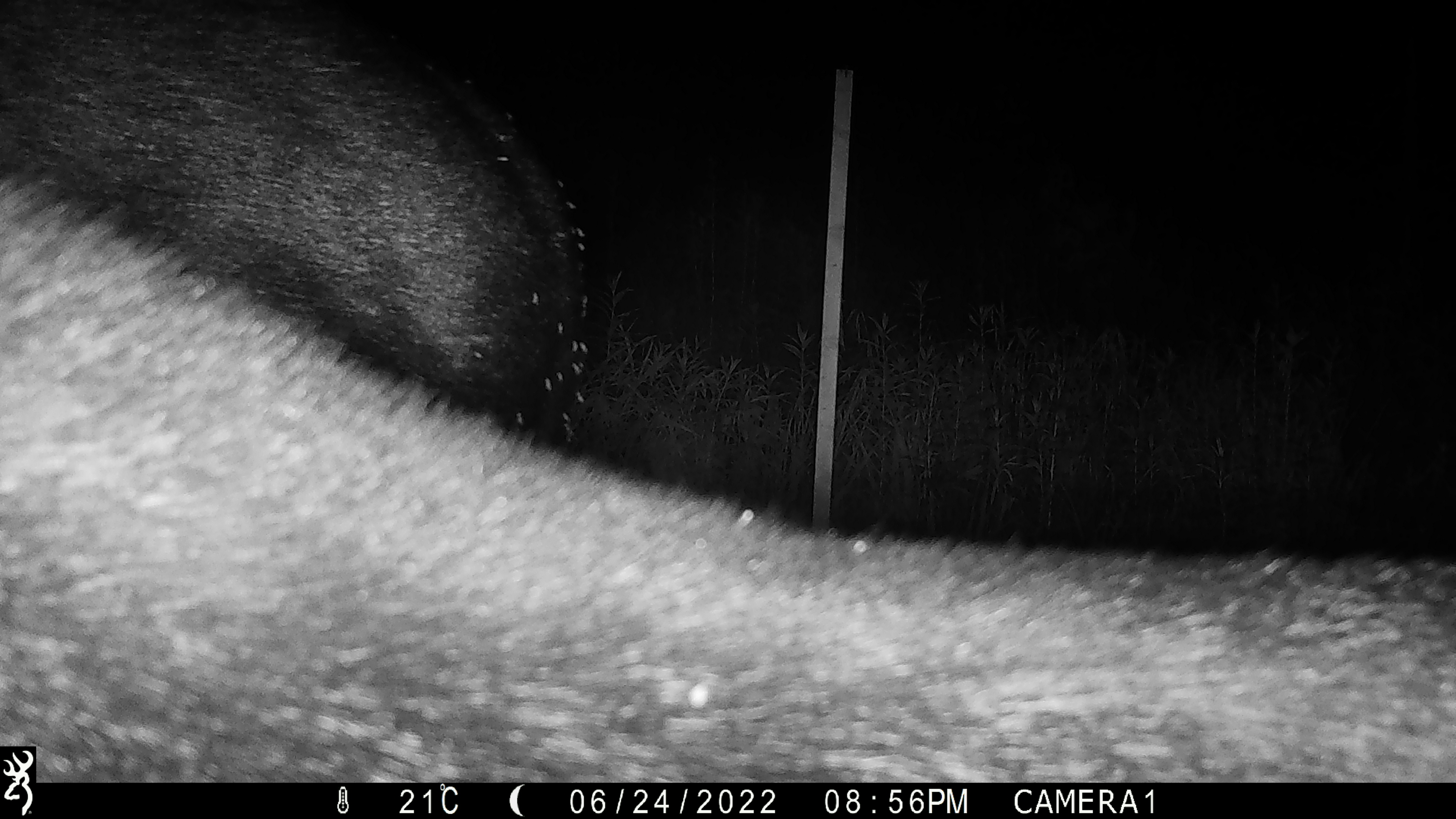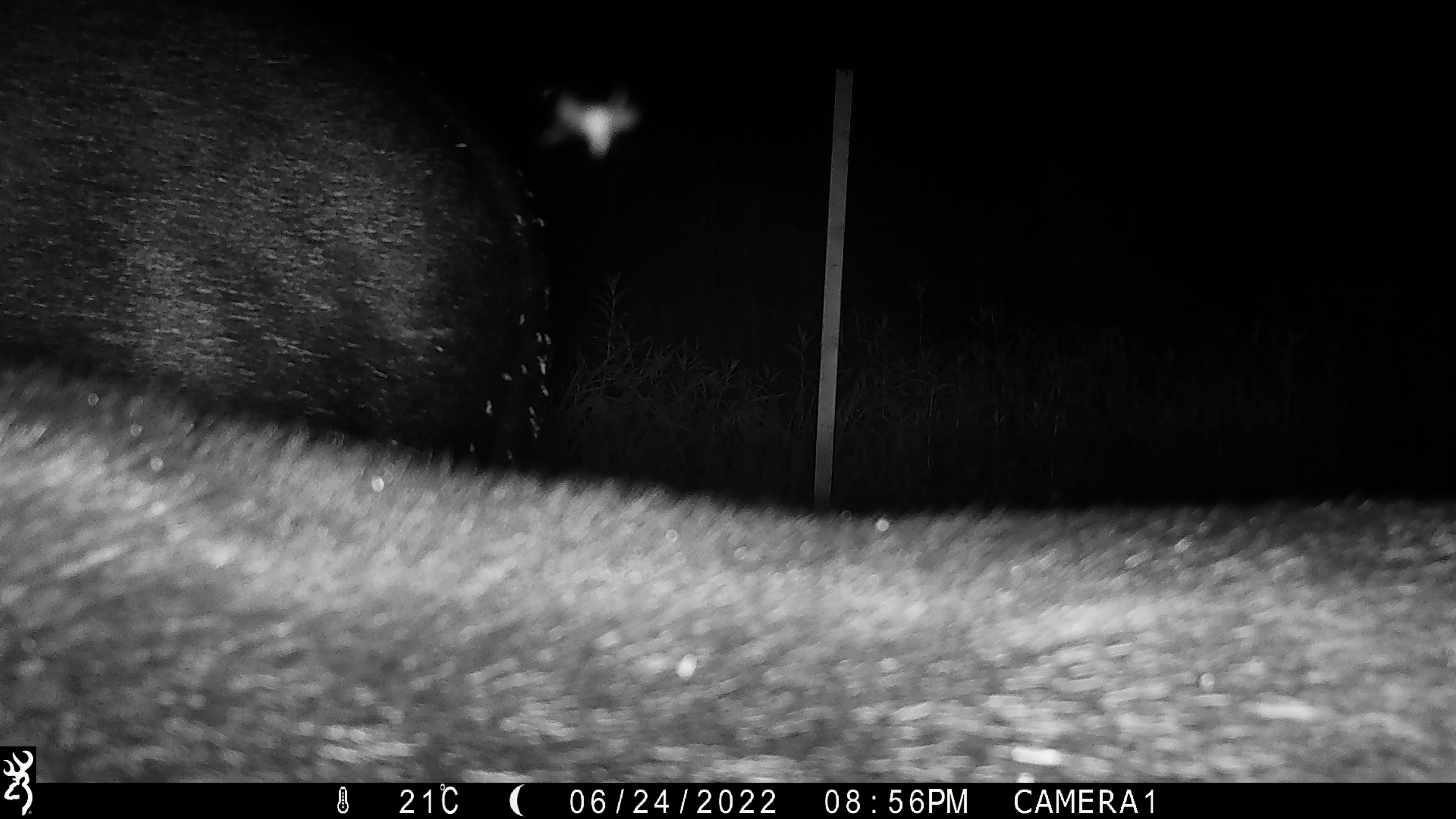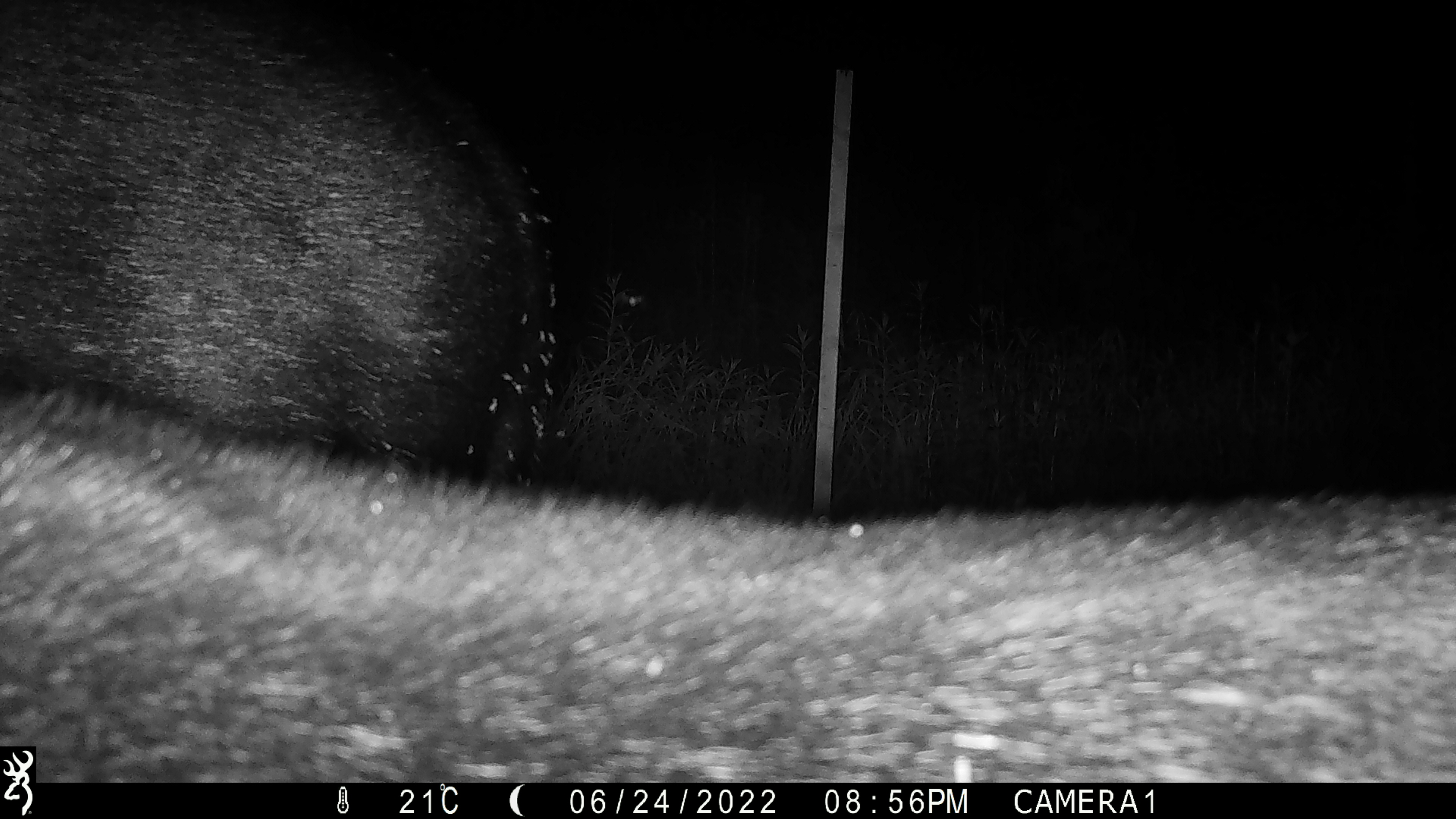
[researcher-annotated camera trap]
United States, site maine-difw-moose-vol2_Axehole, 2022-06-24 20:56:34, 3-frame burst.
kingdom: Animalia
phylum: Chordata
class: Mammalia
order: Artiodactyla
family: Cervidae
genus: Alces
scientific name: Alces alces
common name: moose